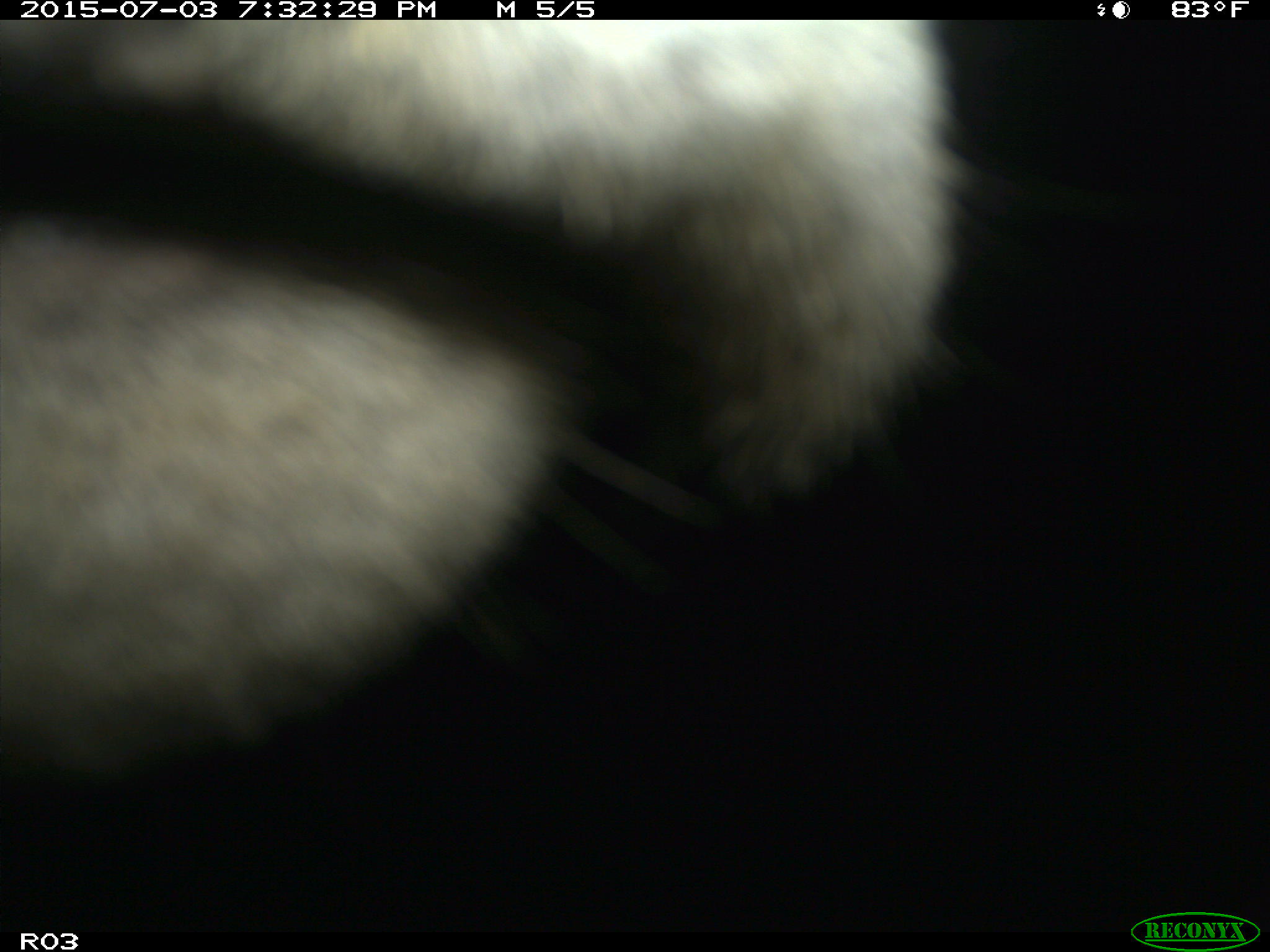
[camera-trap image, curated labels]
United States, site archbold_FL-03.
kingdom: Animalia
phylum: Chordata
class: Mammalia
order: Artiodactyla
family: Bovidae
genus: Bos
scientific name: Bos taurus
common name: domestic cow